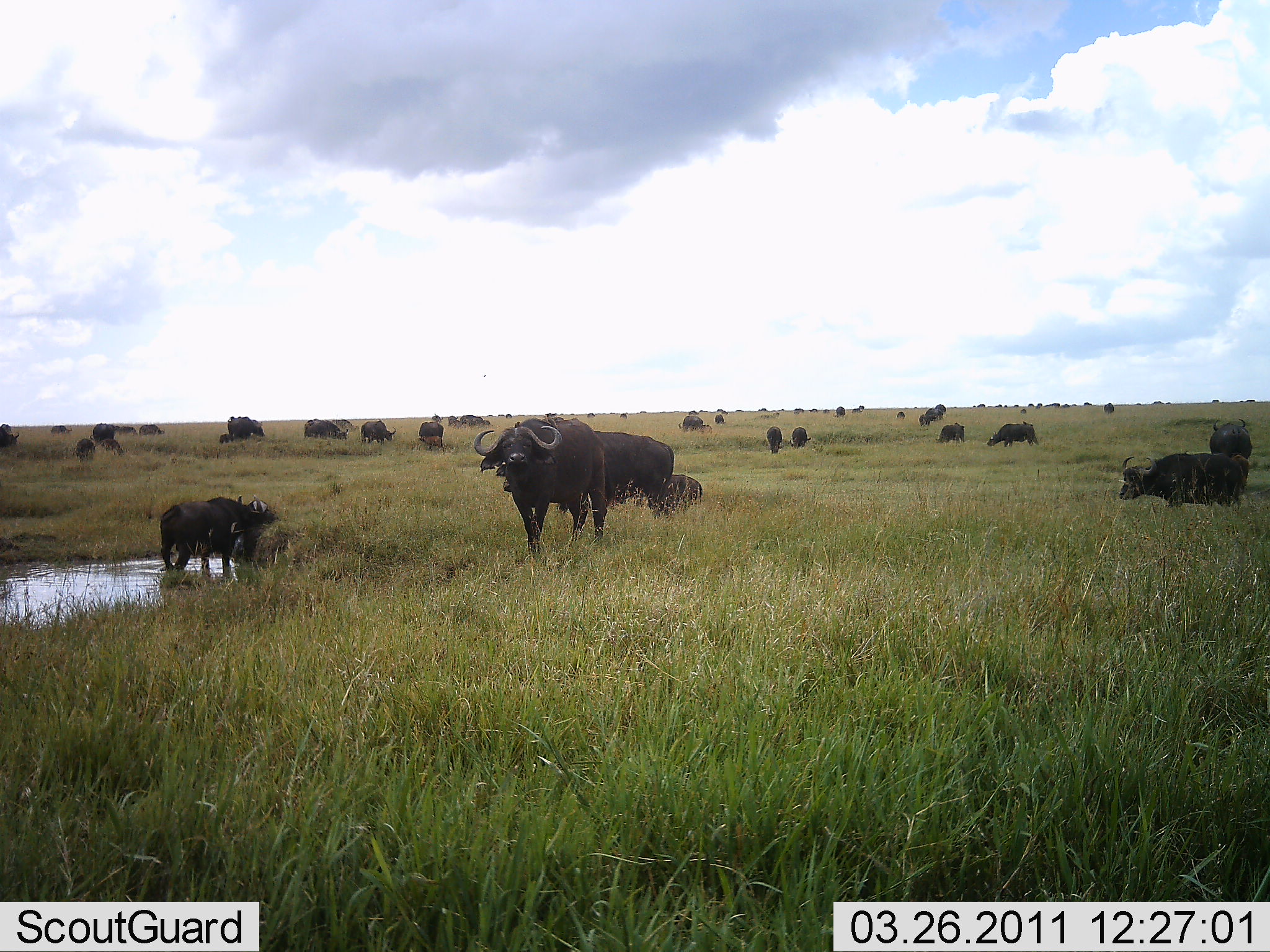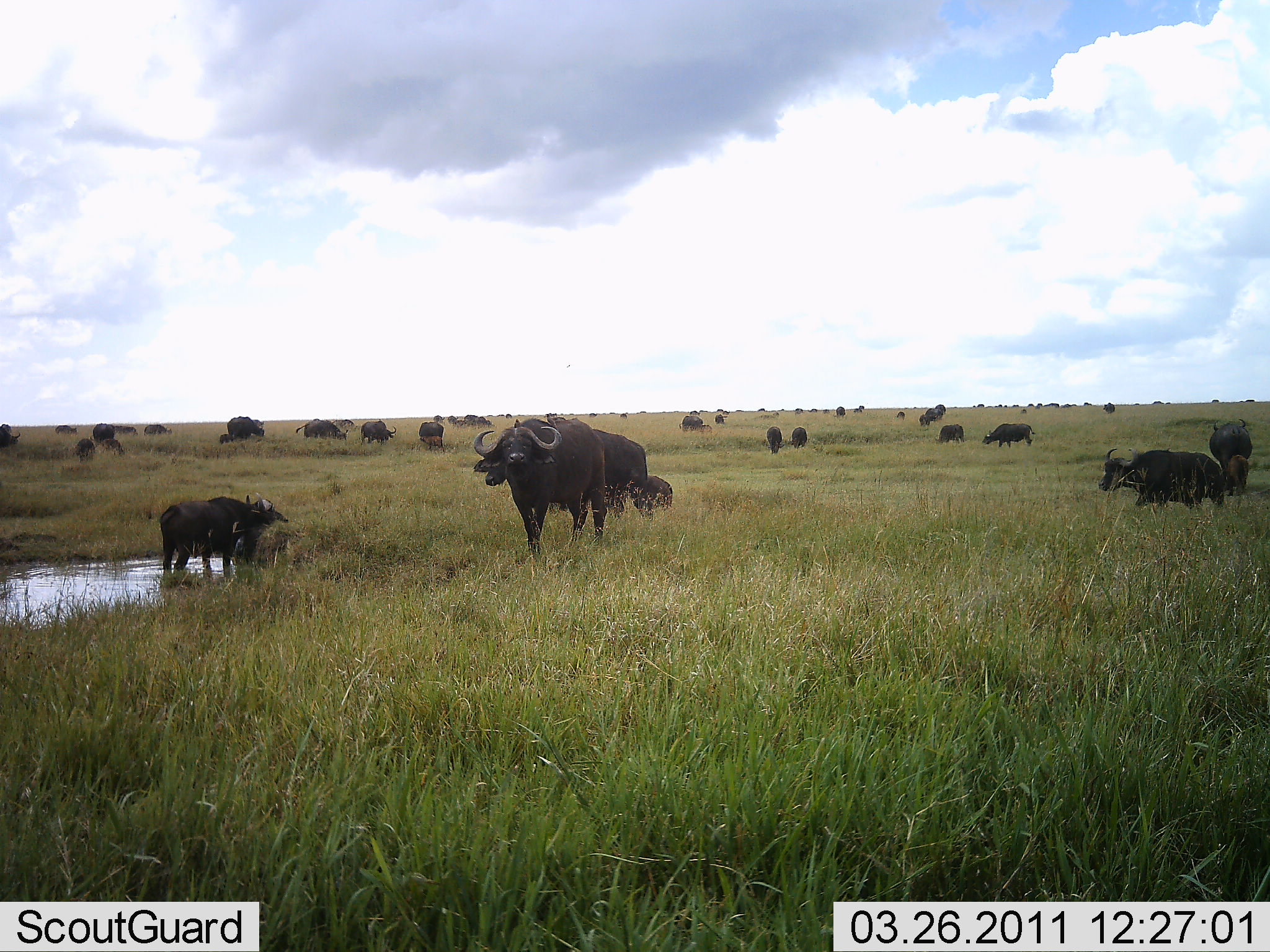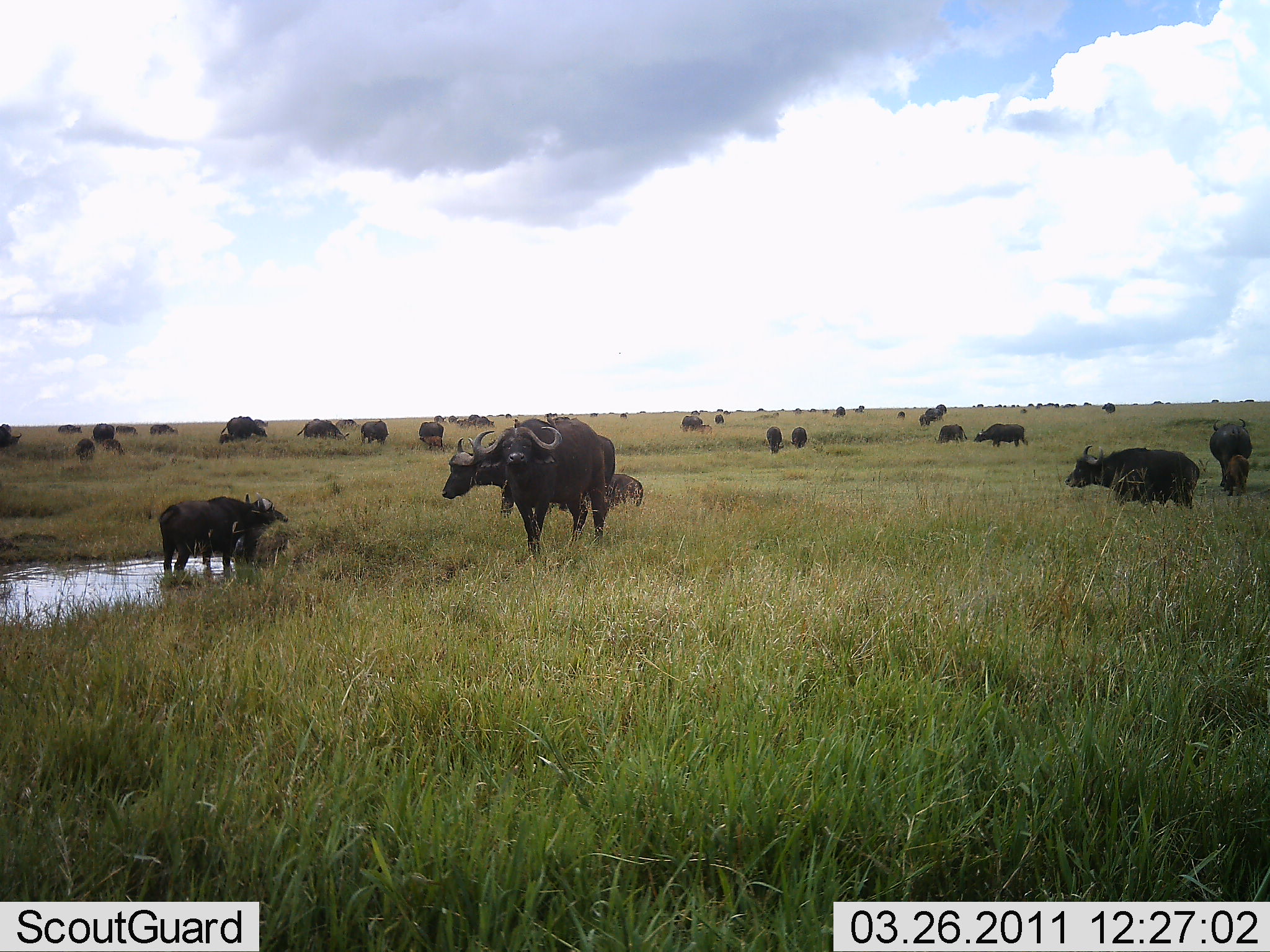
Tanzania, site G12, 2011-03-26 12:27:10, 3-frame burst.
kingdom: Animalia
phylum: Chordata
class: Mammalia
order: Artiodactyla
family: Bovidae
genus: Syncerus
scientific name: Syncerus caffer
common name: cape buffalo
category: buffalo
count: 11-50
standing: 100%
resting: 45%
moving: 55%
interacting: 9%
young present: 0%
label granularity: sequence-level